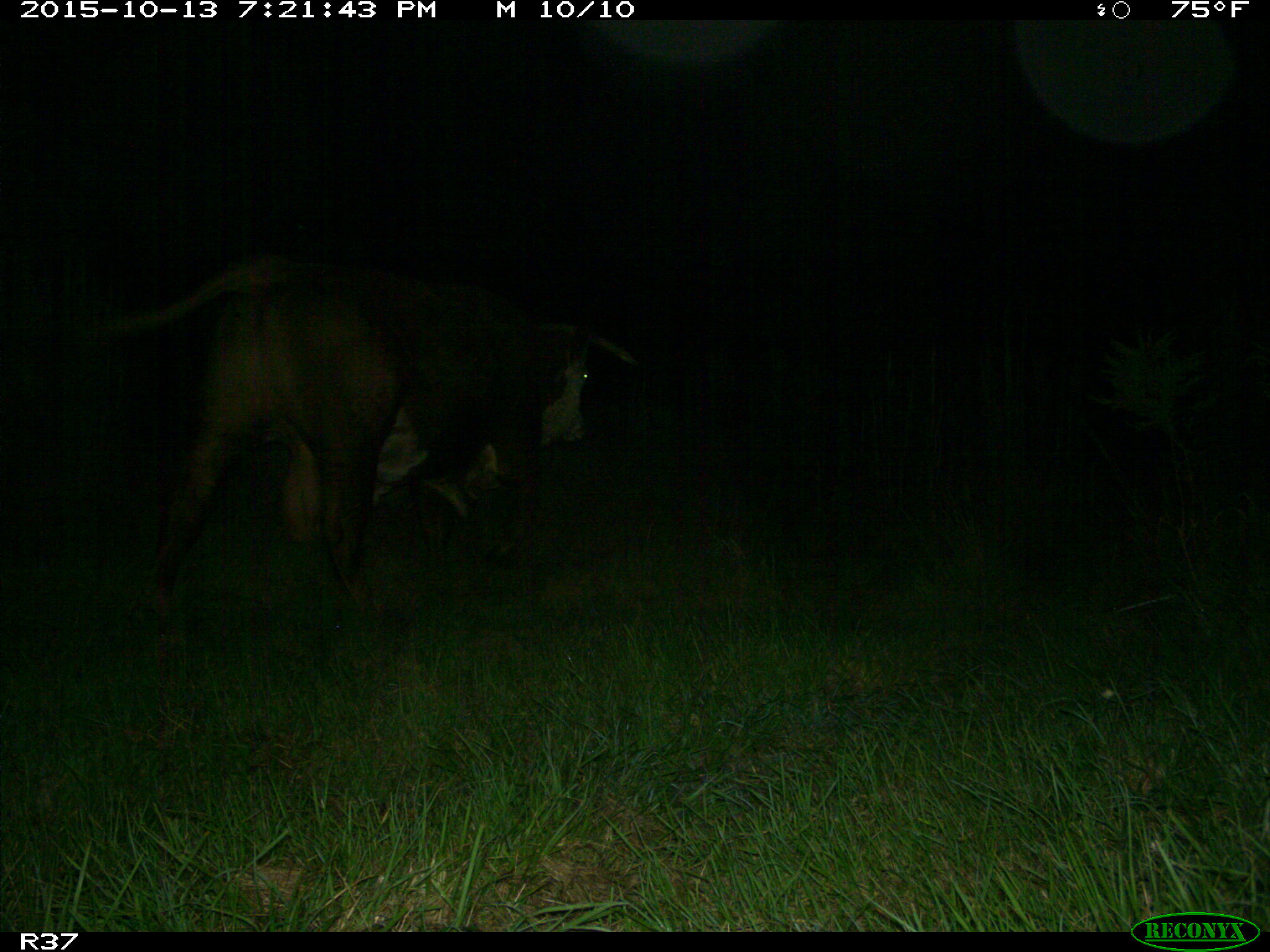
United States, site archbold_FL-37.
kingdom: Animalia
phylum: Chordata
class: Mammalia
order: Artiodactyla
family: Bovidae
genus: Bos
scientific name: Bos taurus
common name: domestic cow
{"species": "Bos taurus (domestic cow)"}